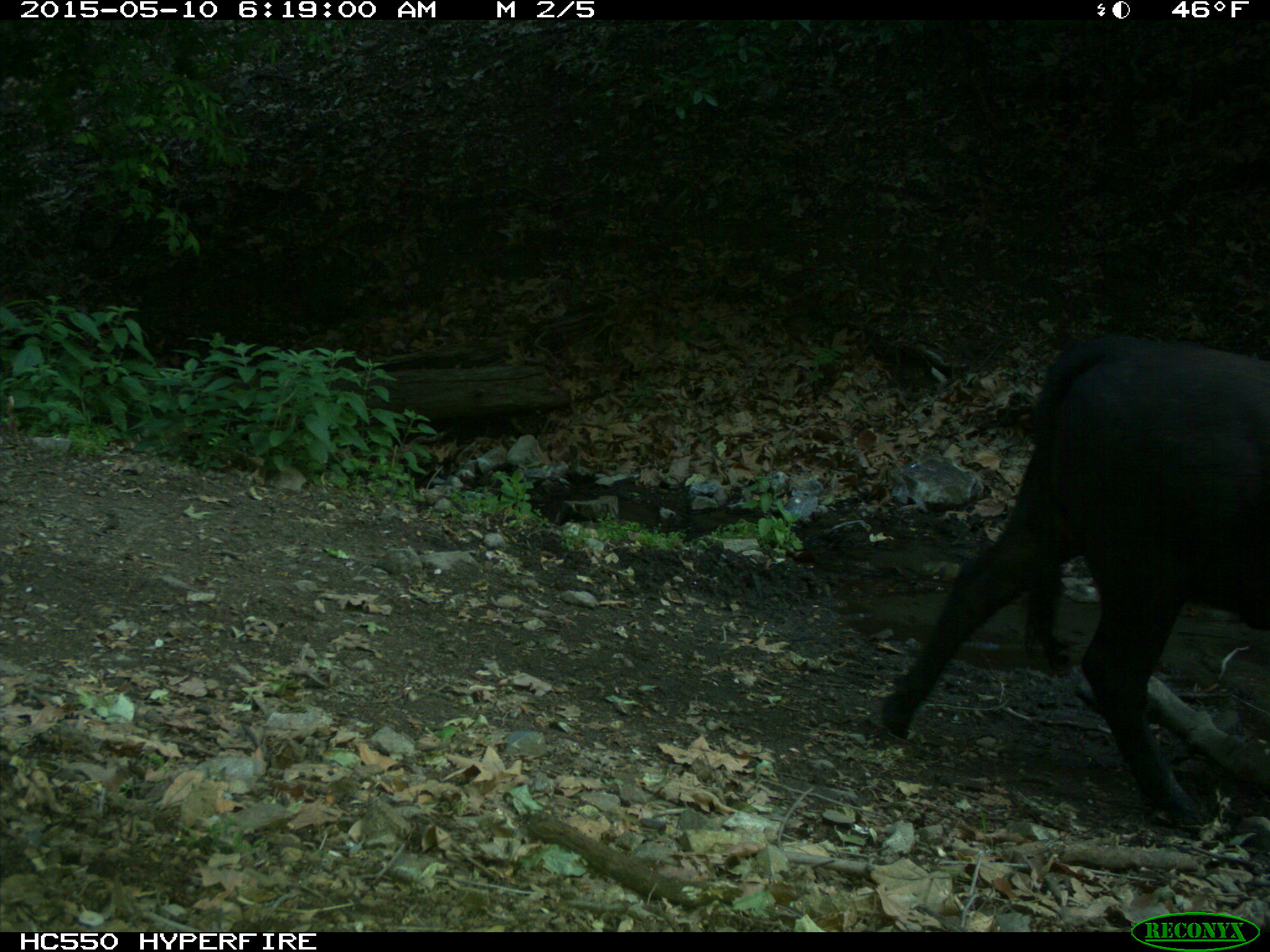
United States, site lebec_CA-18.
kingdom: Animalia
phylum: Chordata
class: Mammalia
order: Artiodactyla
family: Bovidae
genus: Bos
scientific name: Bos taurus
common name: domestic cow